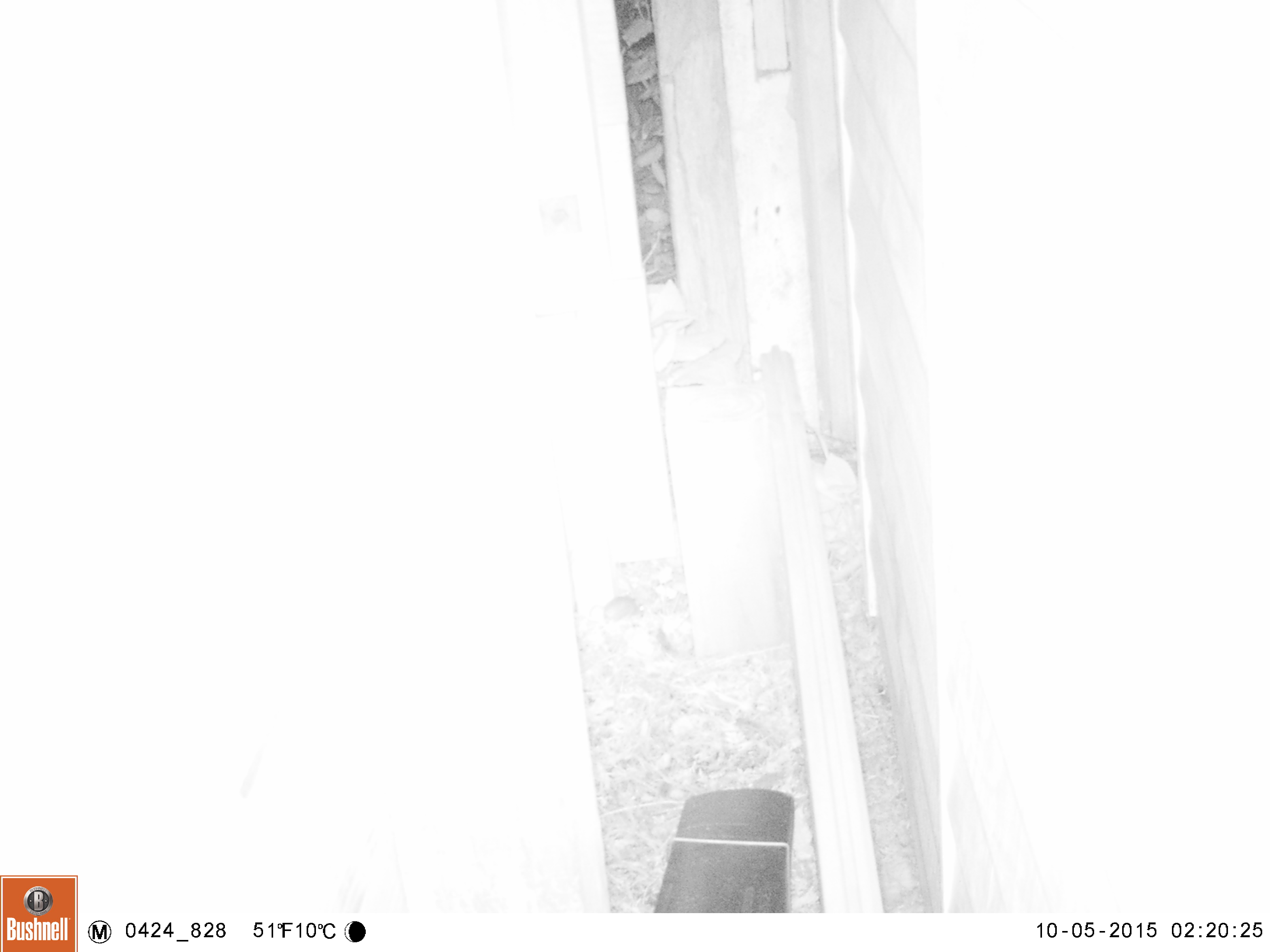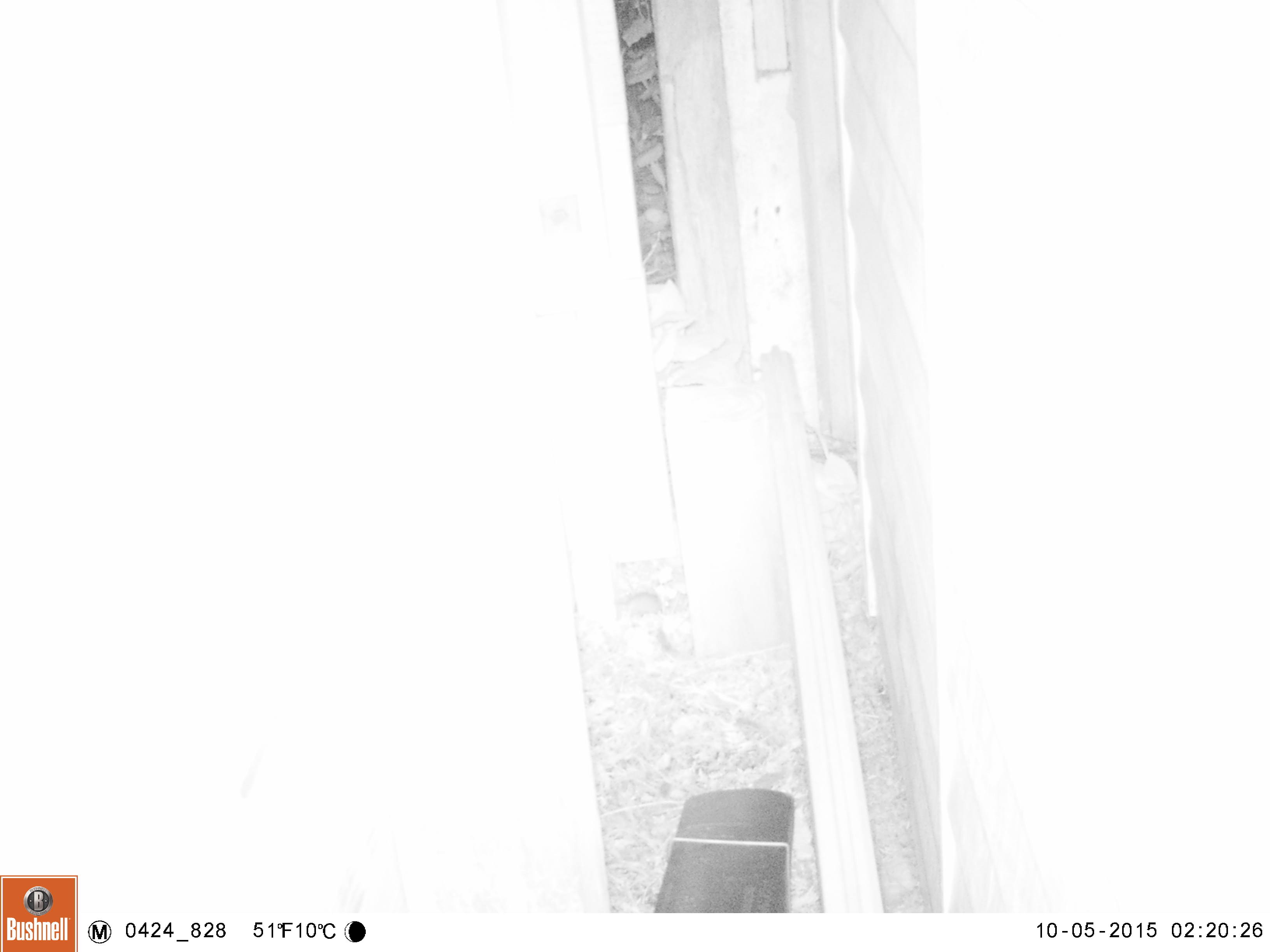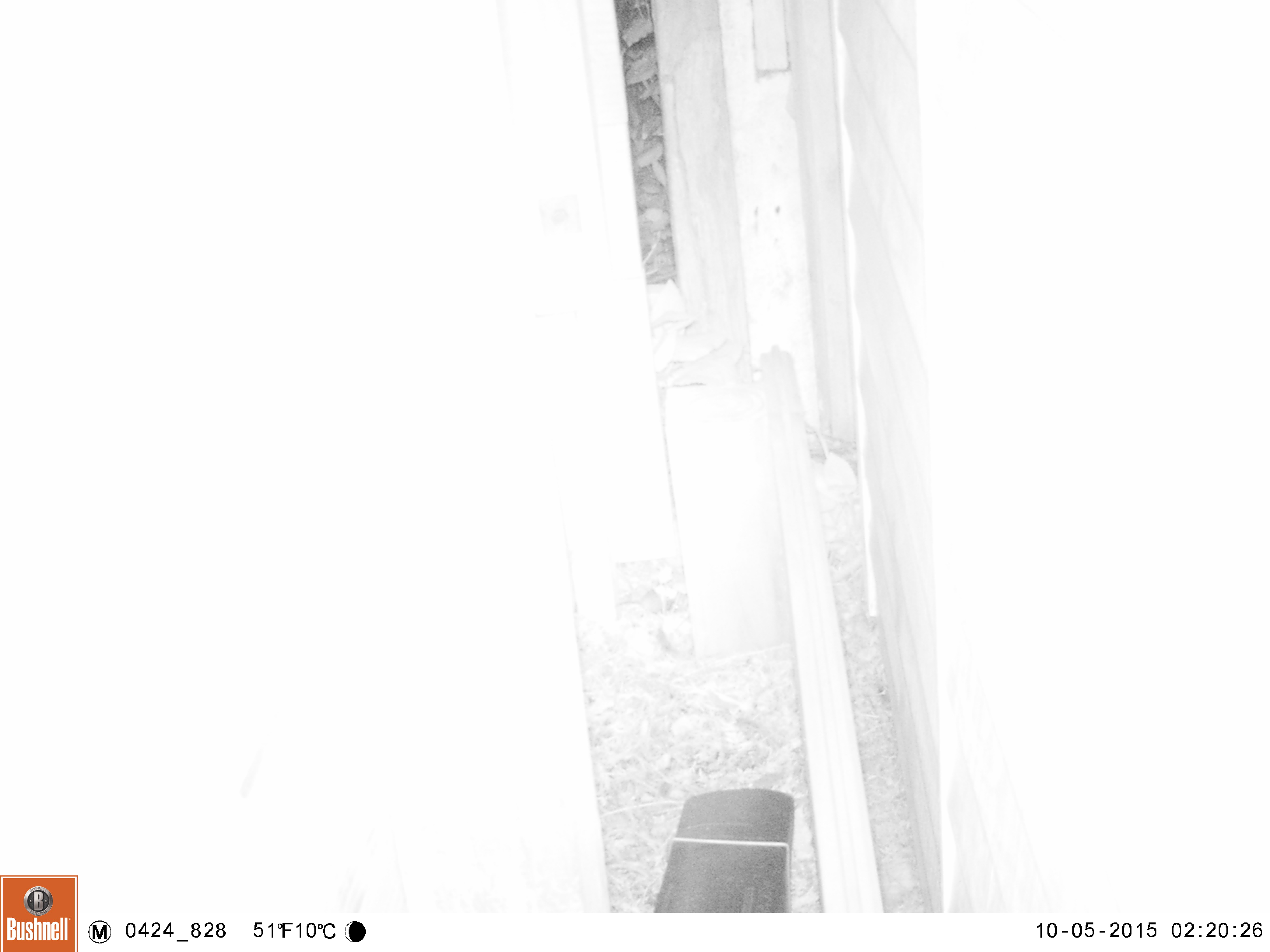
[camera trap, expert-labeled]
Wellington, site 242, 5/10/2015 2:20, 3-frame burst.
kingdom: Animalia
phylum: Chordata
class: Mammalia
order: Rodentia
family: Muridae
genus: Mus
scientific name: Mus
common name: mouse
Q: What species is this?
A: Mouse (Mus).